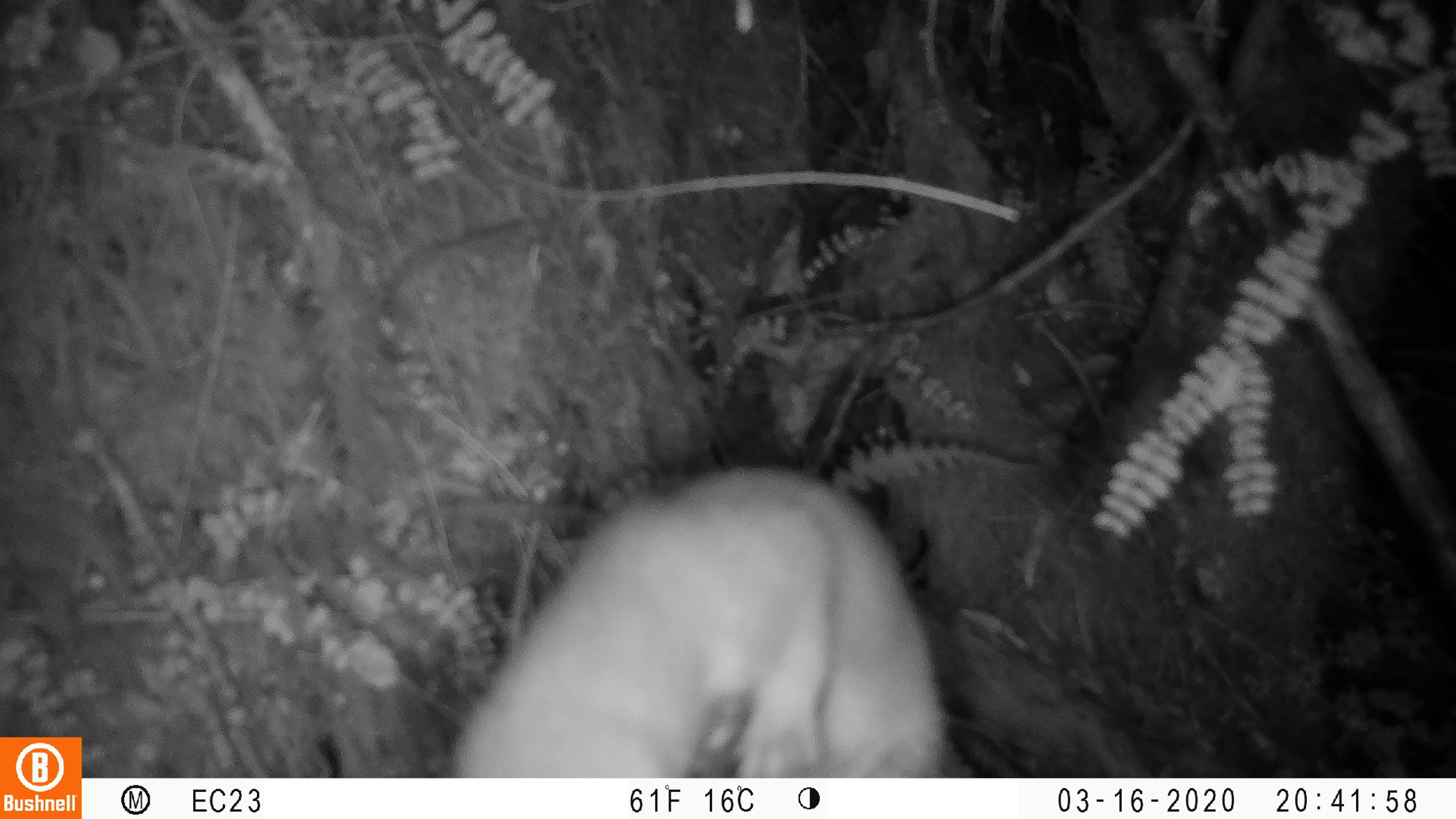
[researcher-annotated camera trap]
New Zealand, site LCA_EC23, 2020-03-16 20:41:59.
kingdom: Animalia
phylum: Chordata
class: Mammalia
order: Carnivora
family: Mustelidae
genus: Mustela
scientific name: Mustela erminea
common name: stoat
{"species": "stoat (Mustela erminea)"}